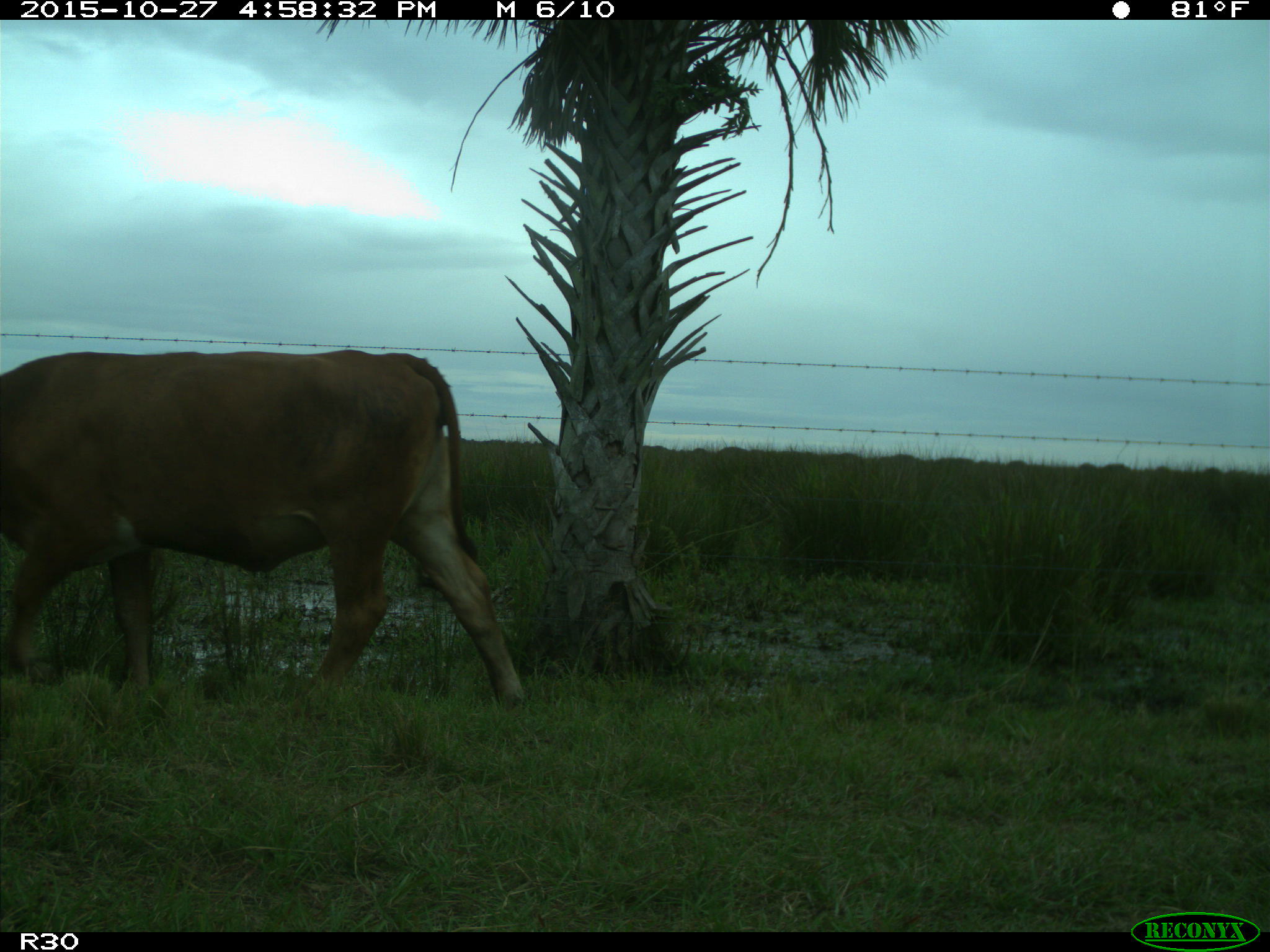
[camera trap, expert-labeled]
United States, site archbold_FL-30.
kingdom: Animalia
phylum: Chordata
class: Mammalia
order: Artiodactyla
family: Bovidae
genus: Bos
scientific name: Bos taurus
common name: domestic cow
Bos taurus (domestic cow).